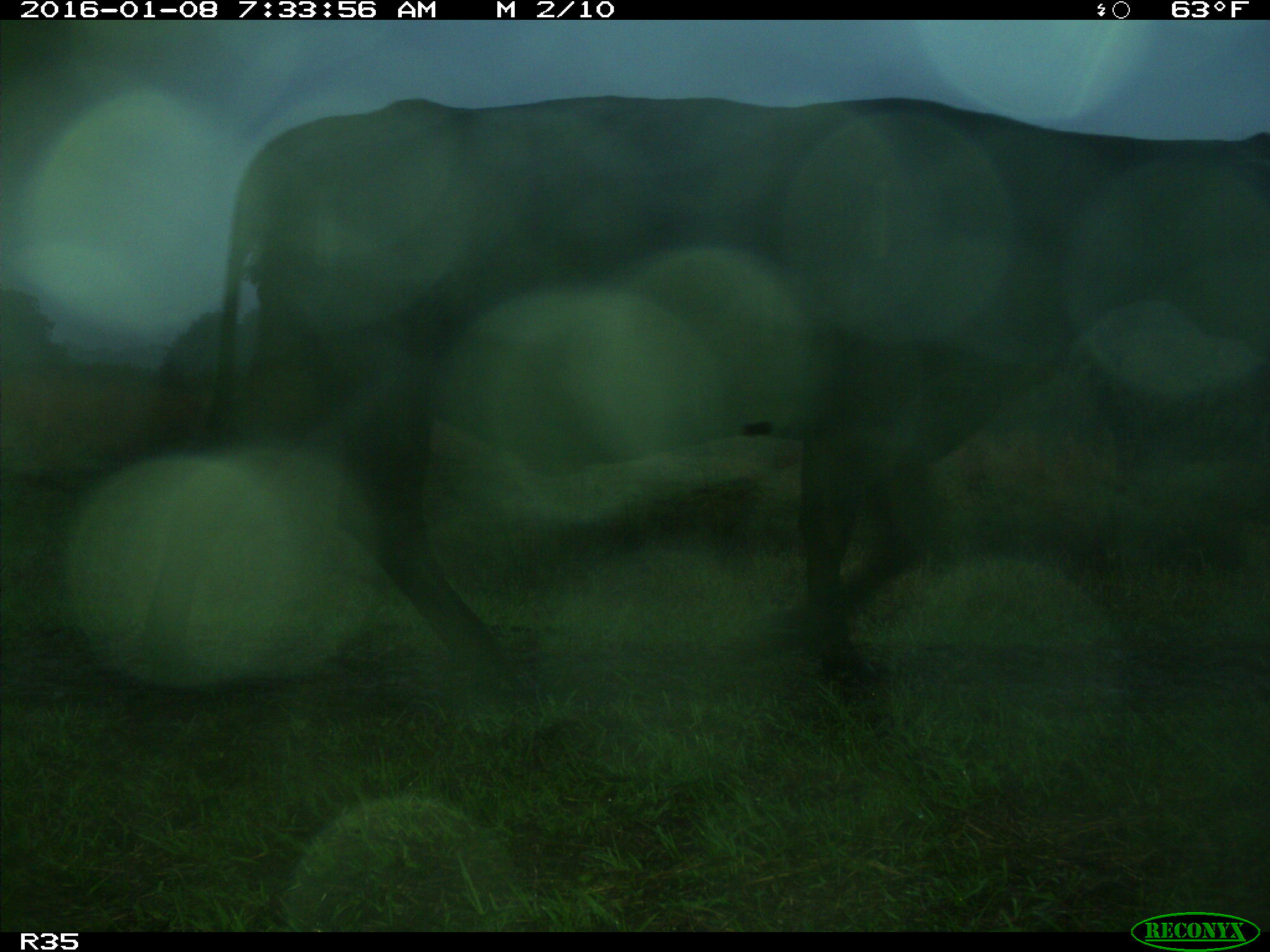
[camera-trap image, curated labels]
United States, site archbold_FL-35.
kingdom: Animalia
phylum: Chordata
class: Mammalia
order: Artiodactyla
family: Bovidae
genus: Bos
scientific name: Bos taurus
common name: domestic cow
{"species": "Bos taurus (domestic cow)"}